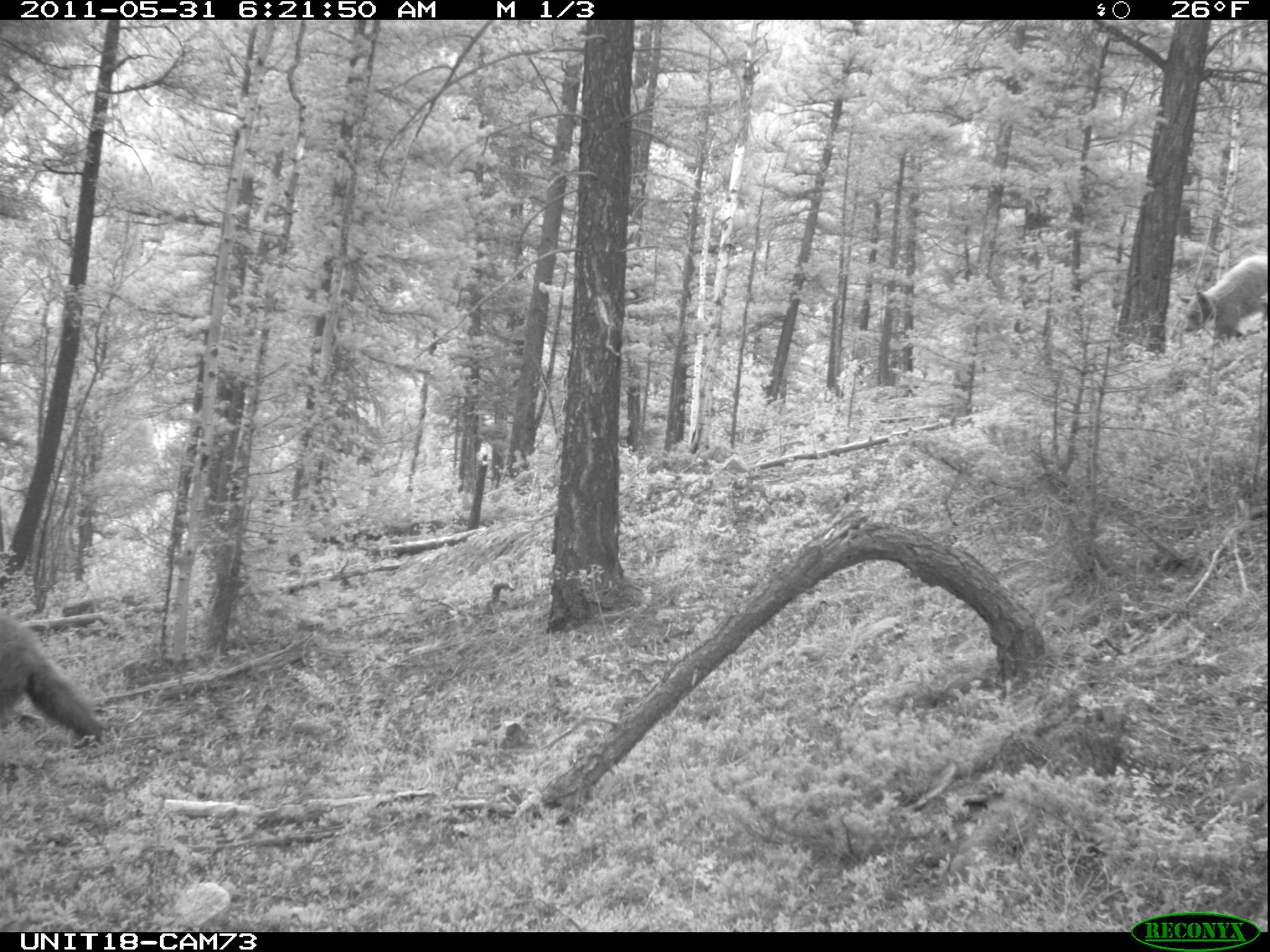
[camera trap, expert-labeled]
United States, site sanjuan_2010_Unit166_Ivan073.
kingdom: Animalia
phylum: Chordata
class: Mammalia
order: Carnivora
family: Ursidae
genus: Ursus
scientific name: Ursus americanus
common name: american black bear